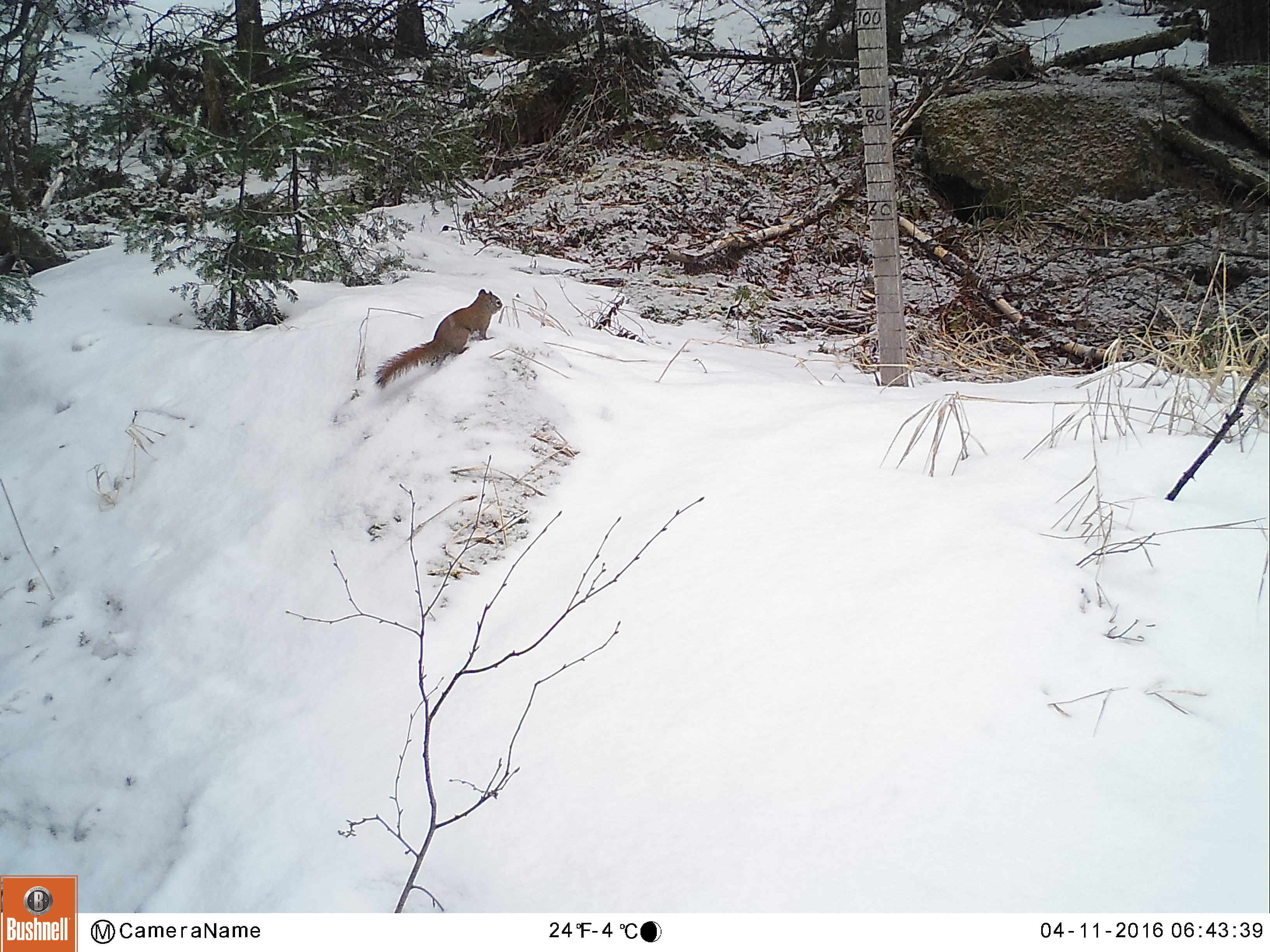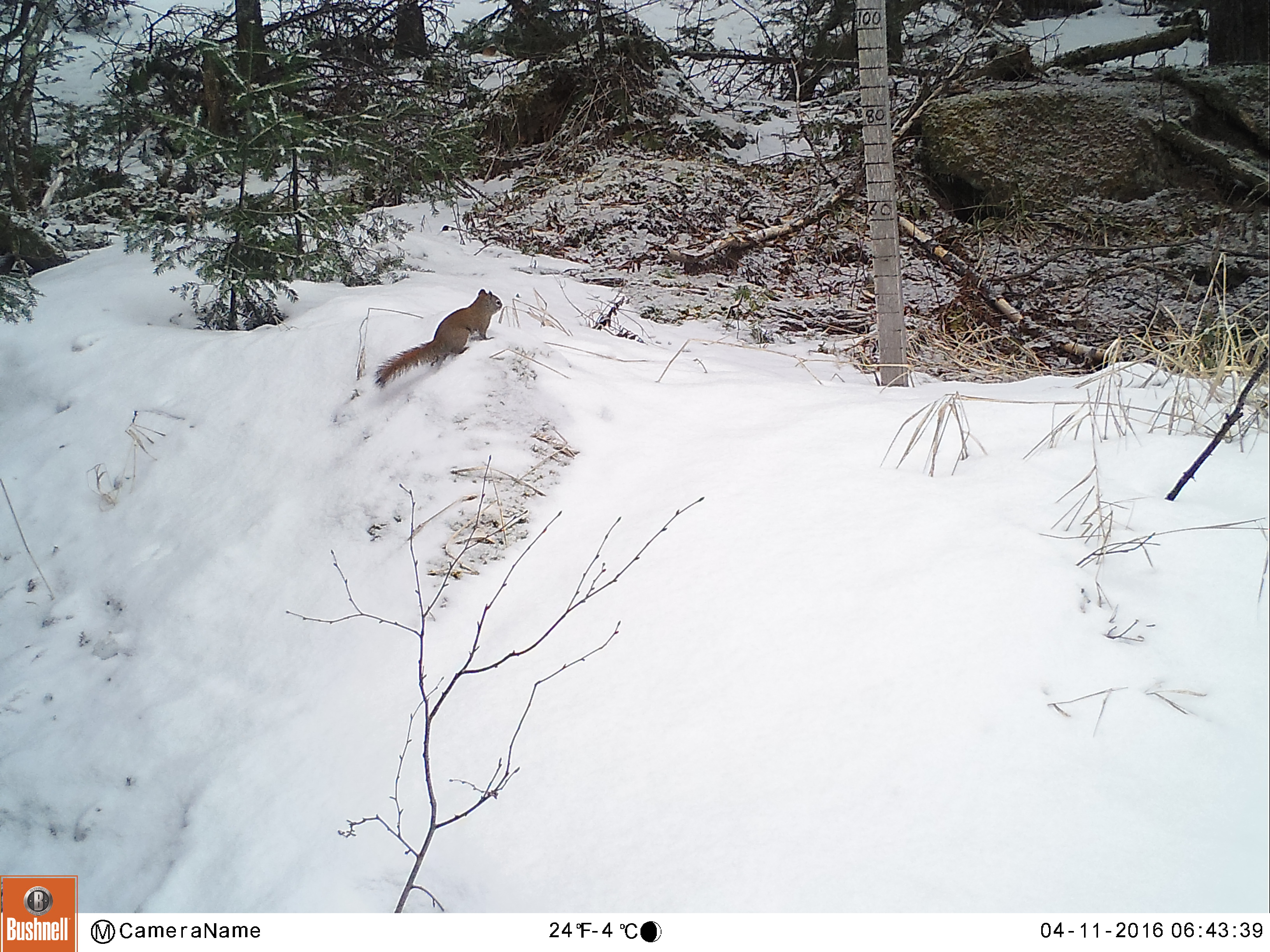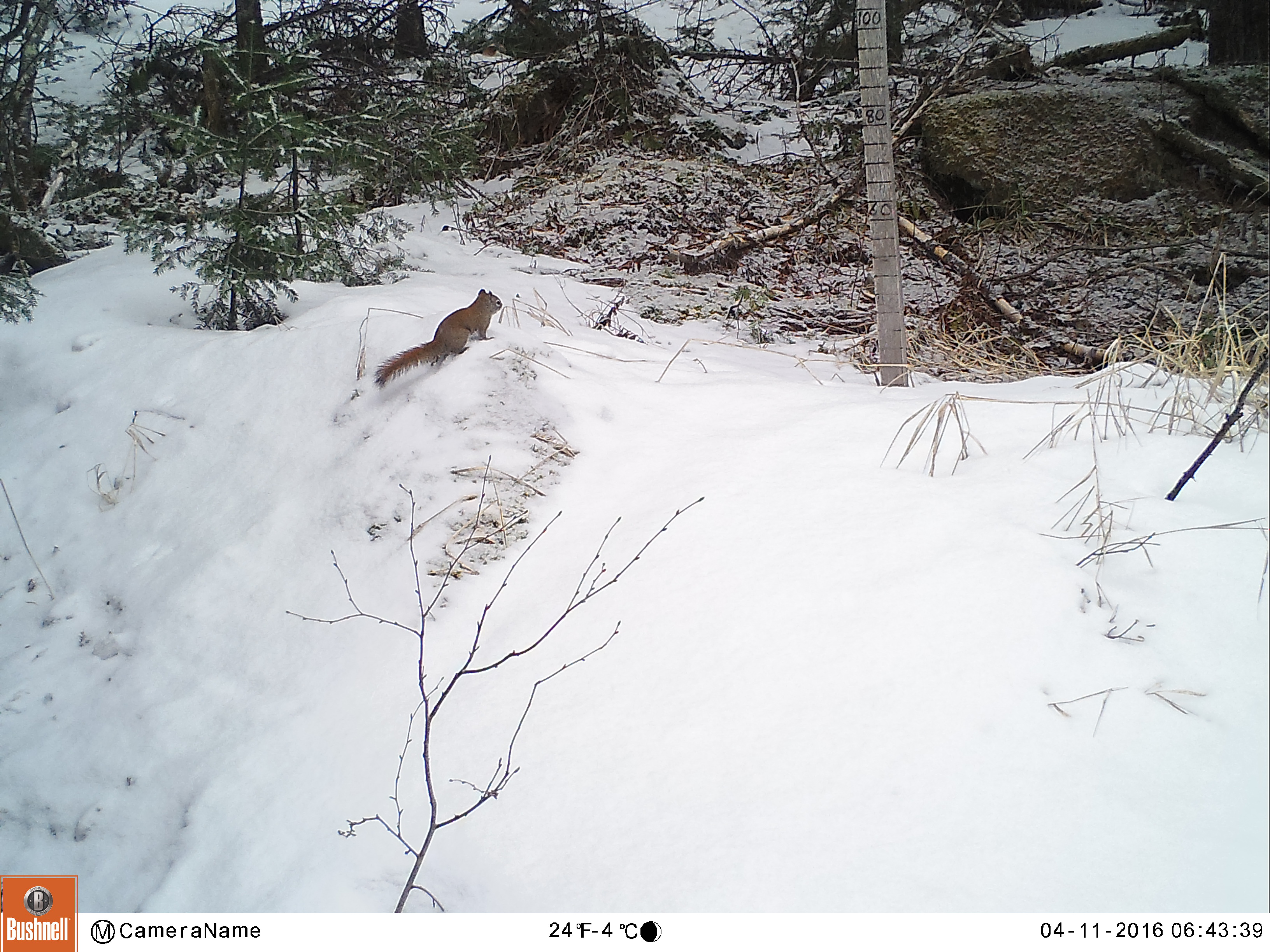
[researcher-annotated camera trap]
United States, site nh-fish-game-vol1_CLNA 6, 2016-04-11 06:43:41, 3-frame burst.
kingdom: Animalia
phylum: Chordata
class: Mammalia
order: Rodentia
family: Sciuridae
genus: Tamiasciurus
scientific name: Tamiasciurus hudsonicus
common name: red squirrel